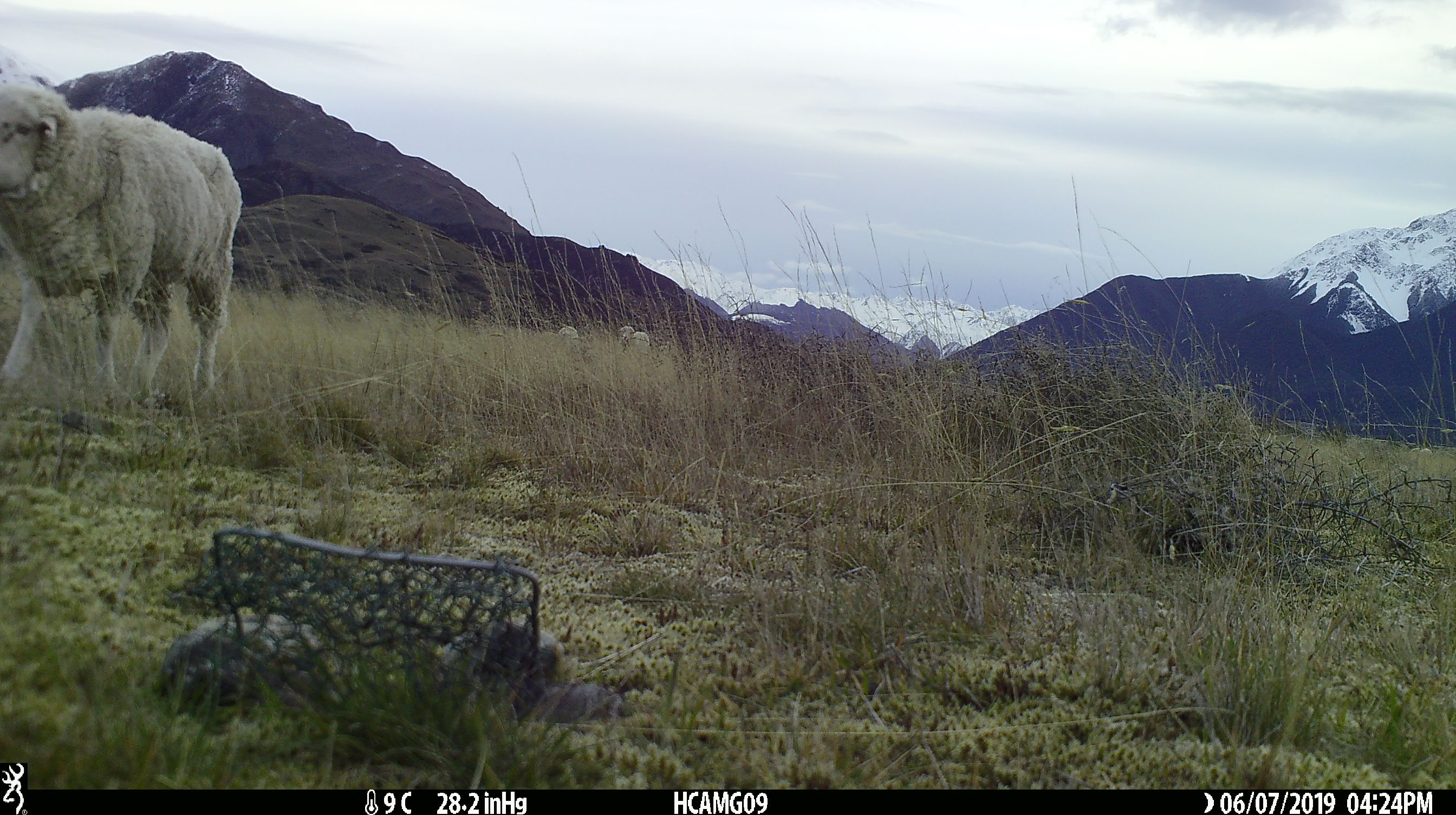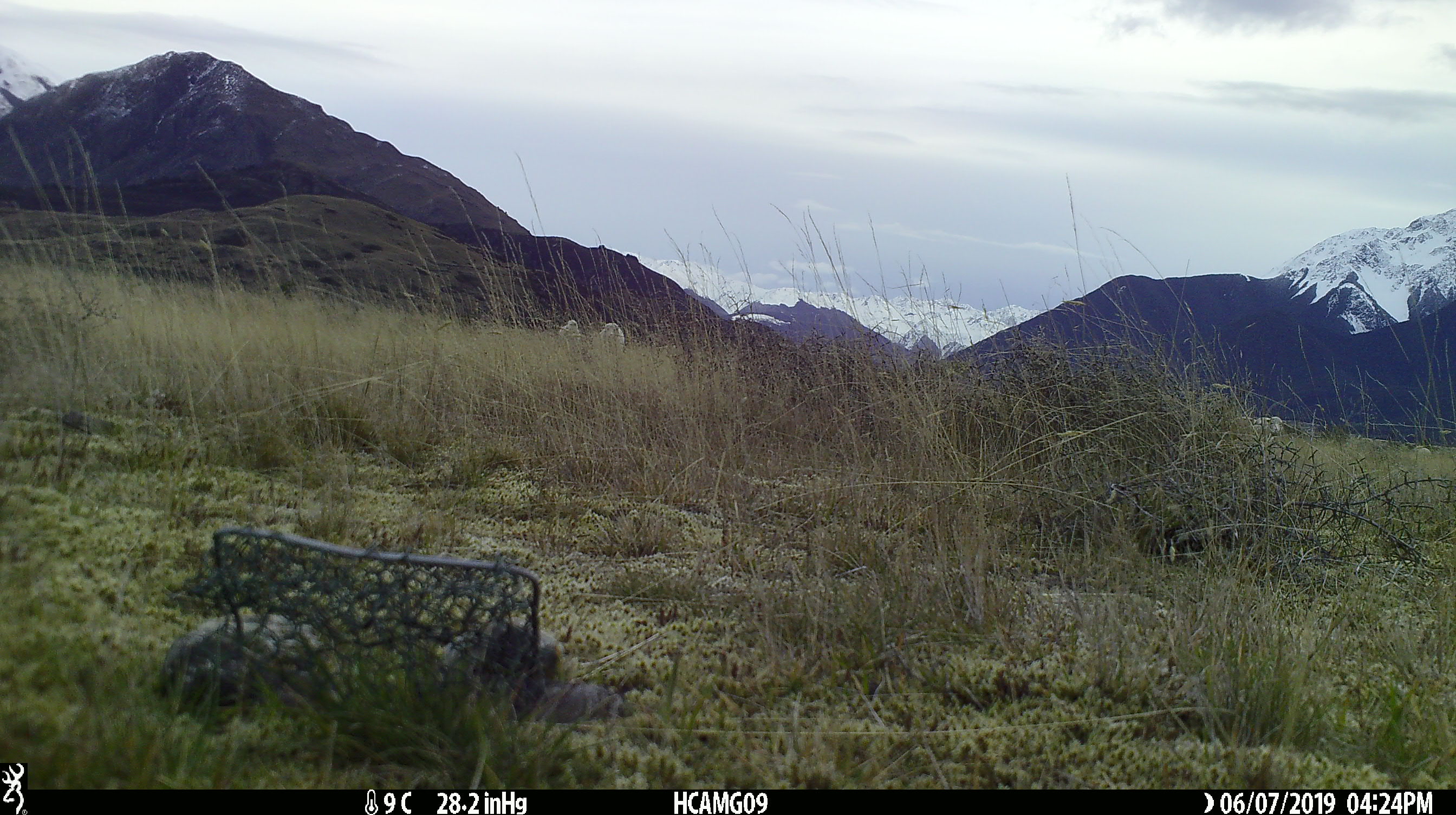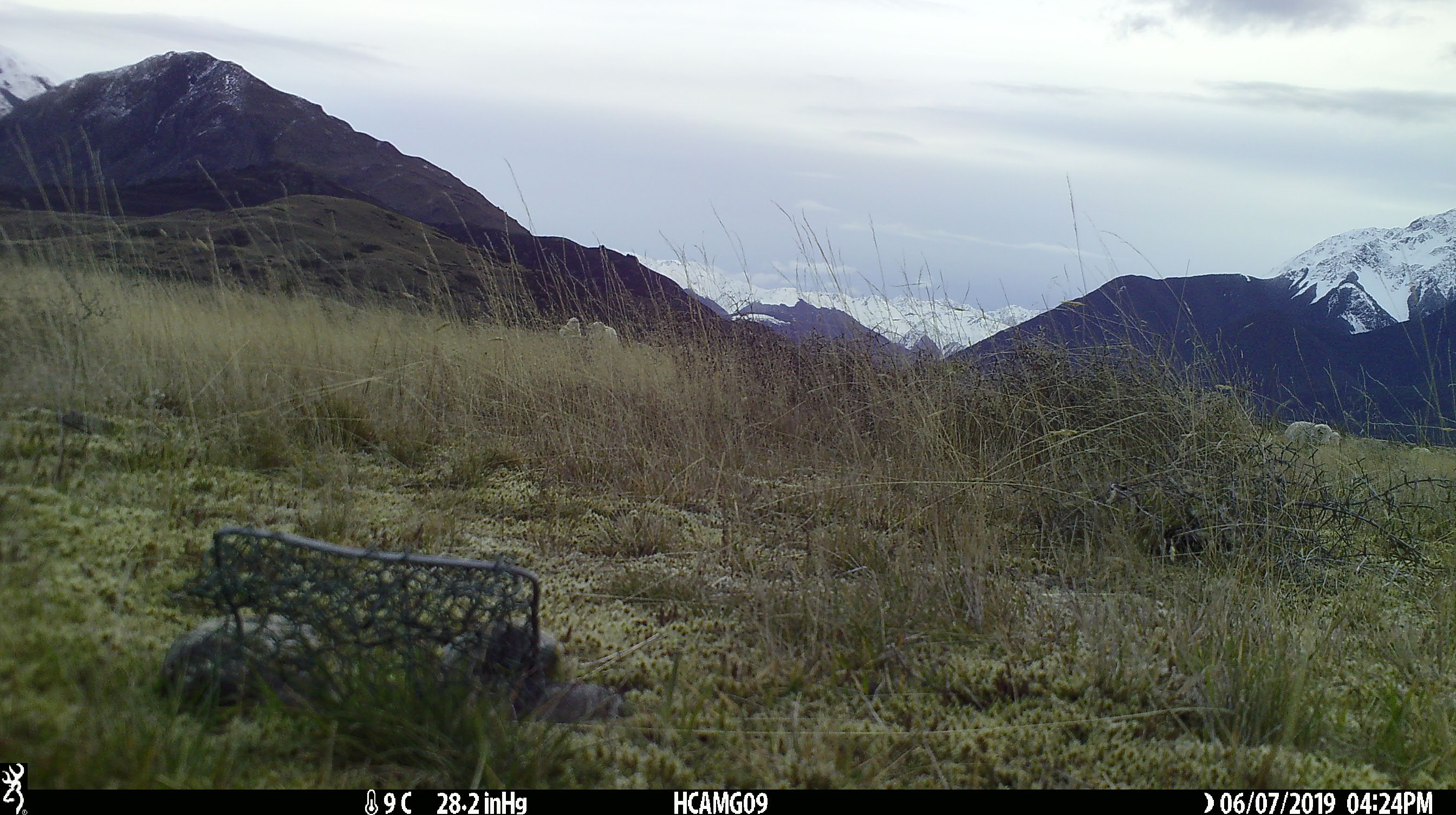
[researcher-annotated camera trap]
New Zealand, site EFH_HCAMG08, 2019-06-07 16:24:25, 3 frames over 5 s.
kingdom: Animalia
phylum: Chordata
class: Mammalia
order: Artiodactyla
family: Bovidae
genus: Ovis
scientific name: Ovis aries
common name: domestic sheep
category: sheep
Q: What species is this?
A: Sheep (domestic sheep) (Ovis aries).